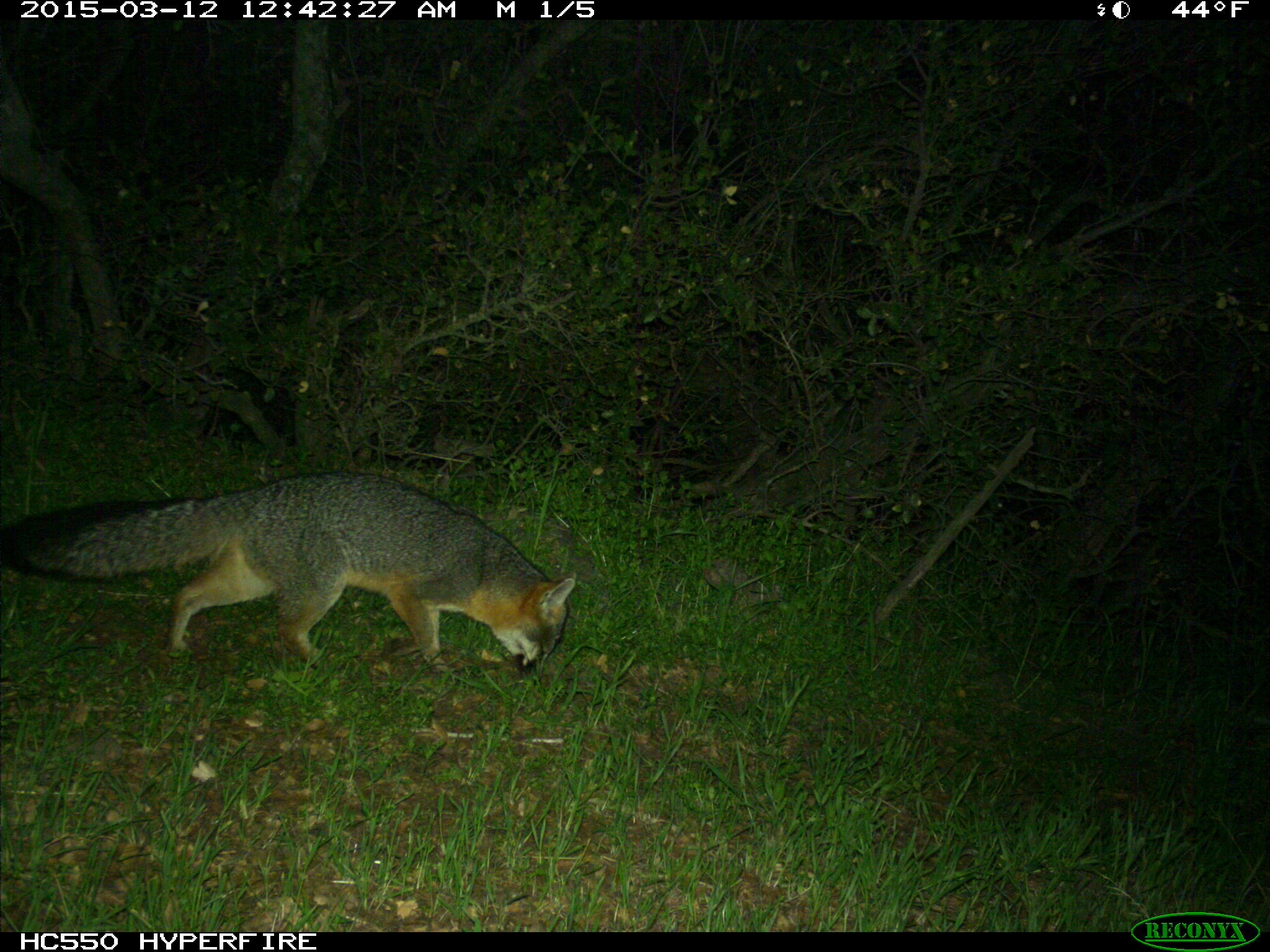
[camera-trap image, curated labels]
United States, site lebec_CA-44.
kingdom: Animalia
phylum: Chordata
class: Mammalia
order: Carnivora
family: Canidae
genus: Urocyon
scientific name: Urocyon cinereoargenteus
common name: gray fox